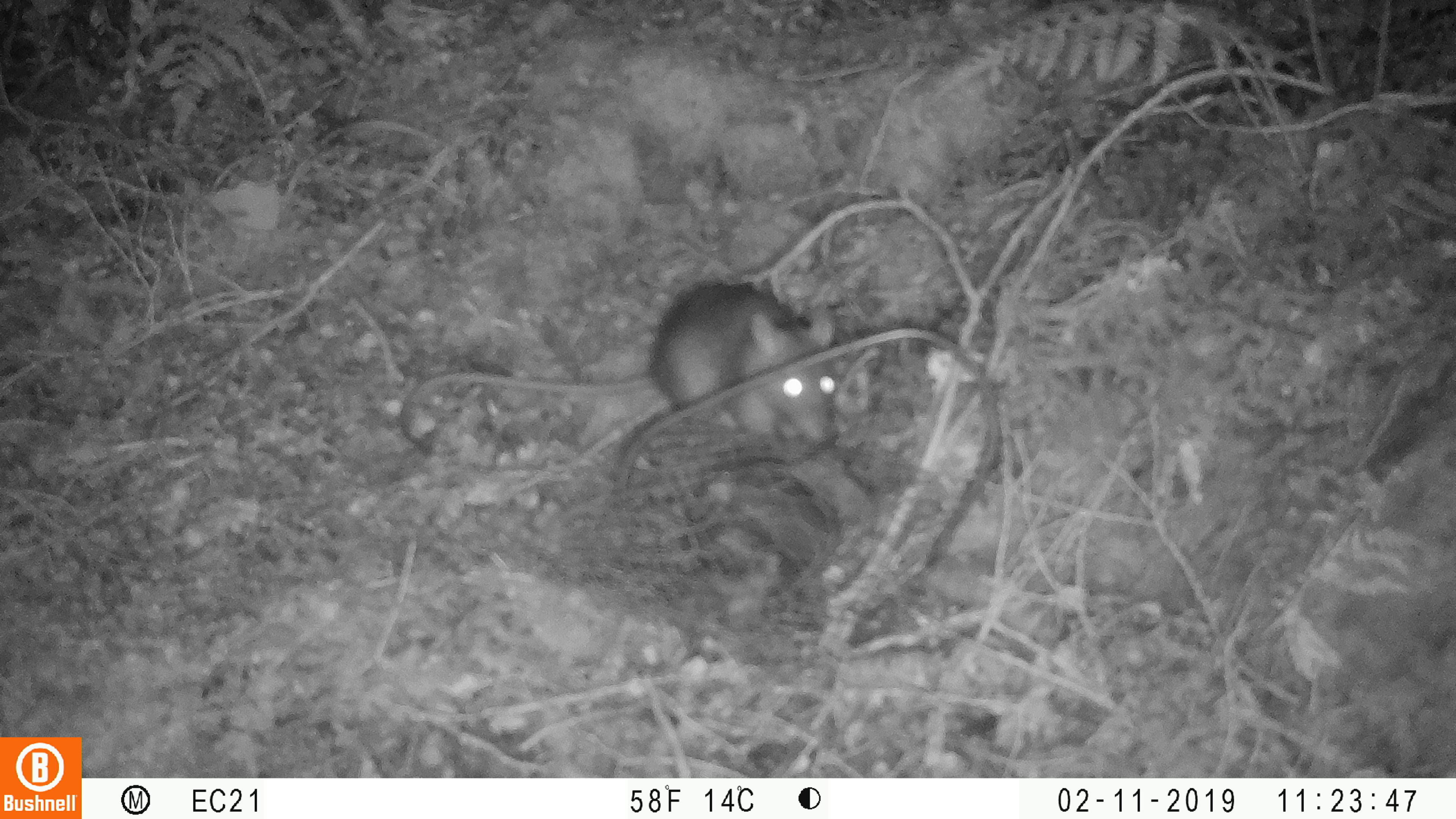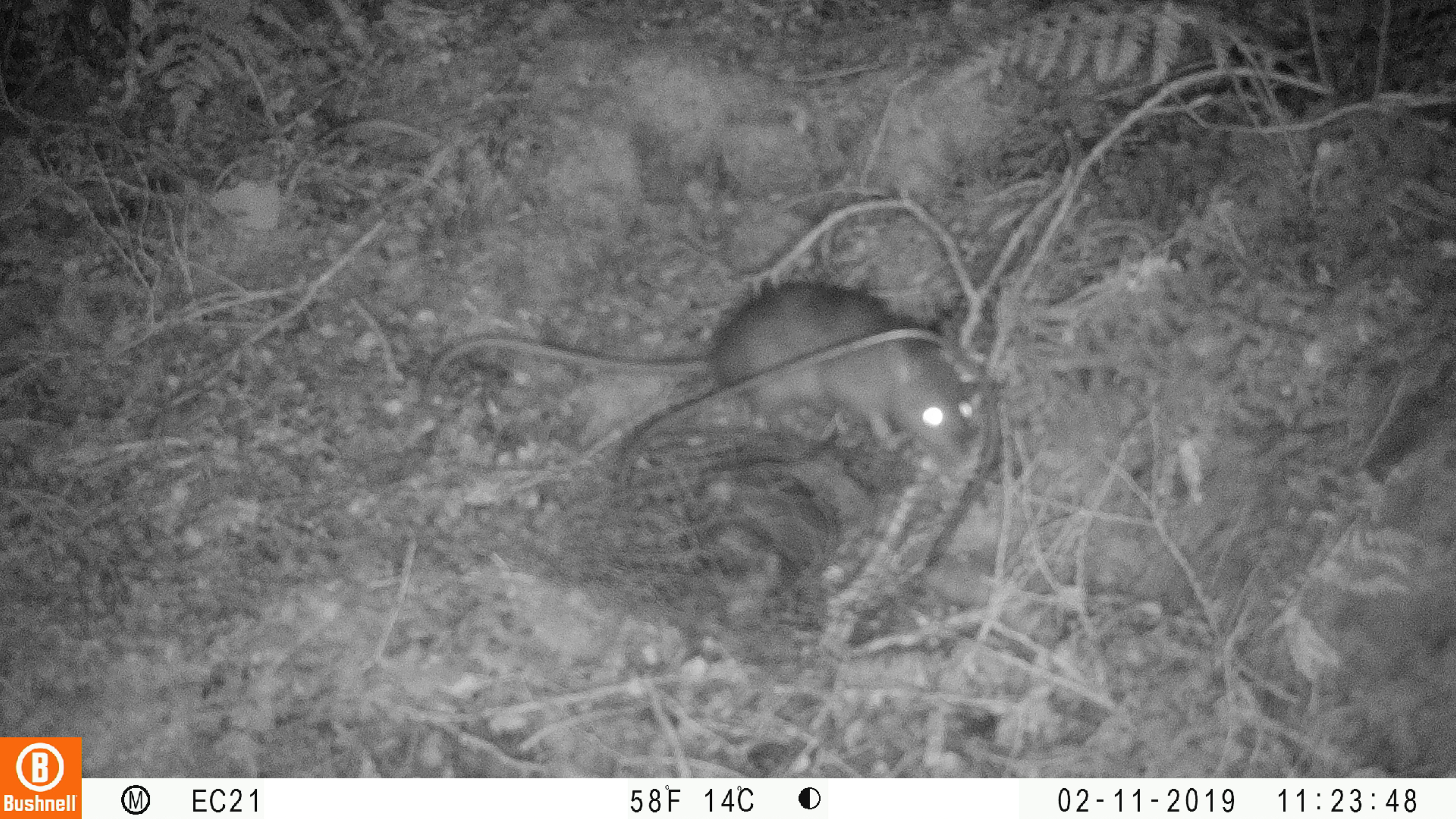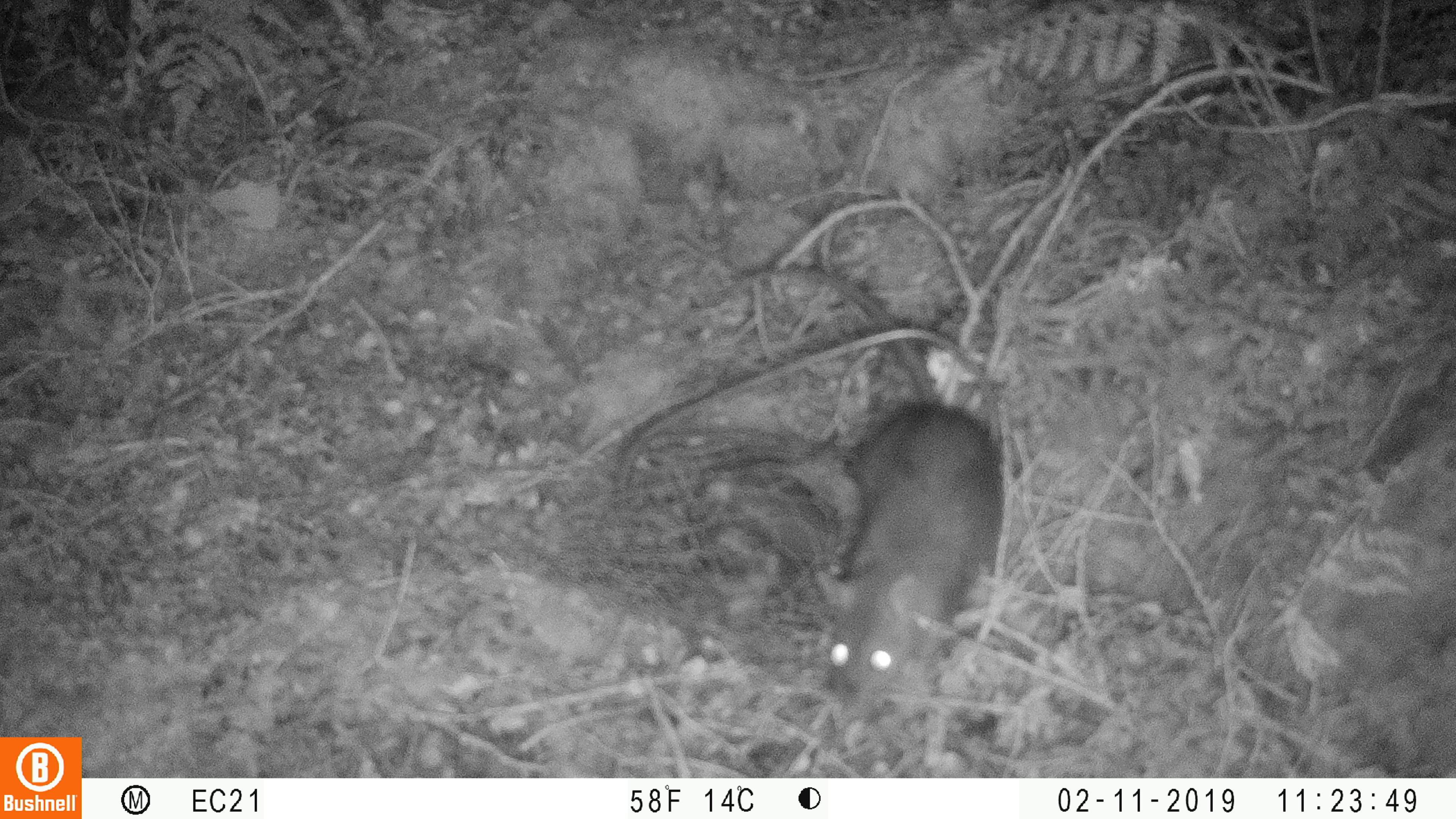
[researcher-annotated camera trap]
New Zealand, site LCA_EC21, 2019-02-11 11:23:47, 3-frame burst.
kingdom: Animalia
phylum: Chordata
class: Mammalia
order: Rodentia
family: Muridae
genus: Rattus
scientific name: Rattus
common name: rat